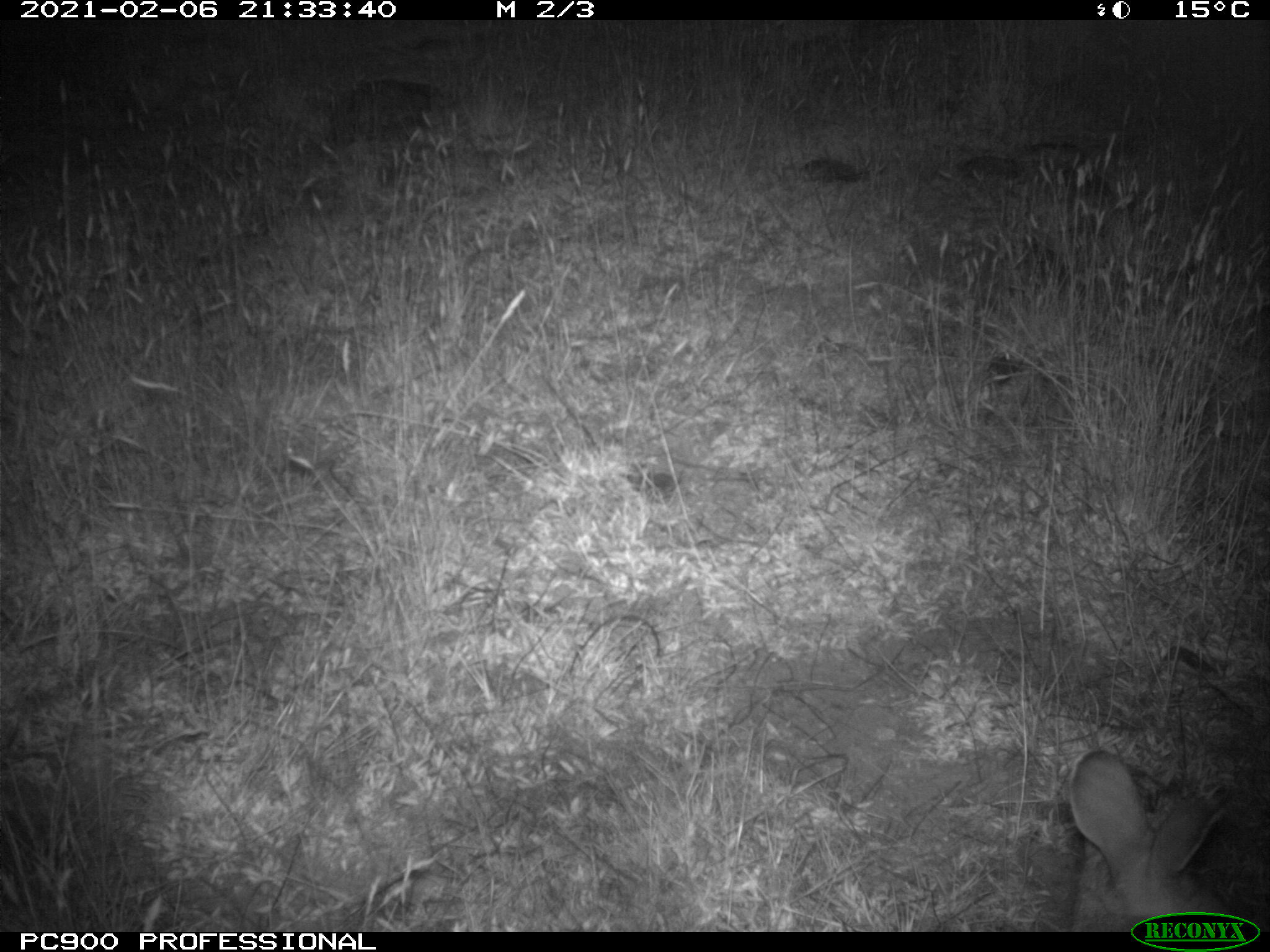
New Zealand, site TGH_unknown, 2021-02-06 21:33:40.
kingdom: Animalia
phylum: Chordata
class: Mammalia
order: Lagomorpha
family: Leporidae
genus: Oryctolagus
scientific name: Oryctolagus cuniculus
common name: european rabbit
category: rabbit